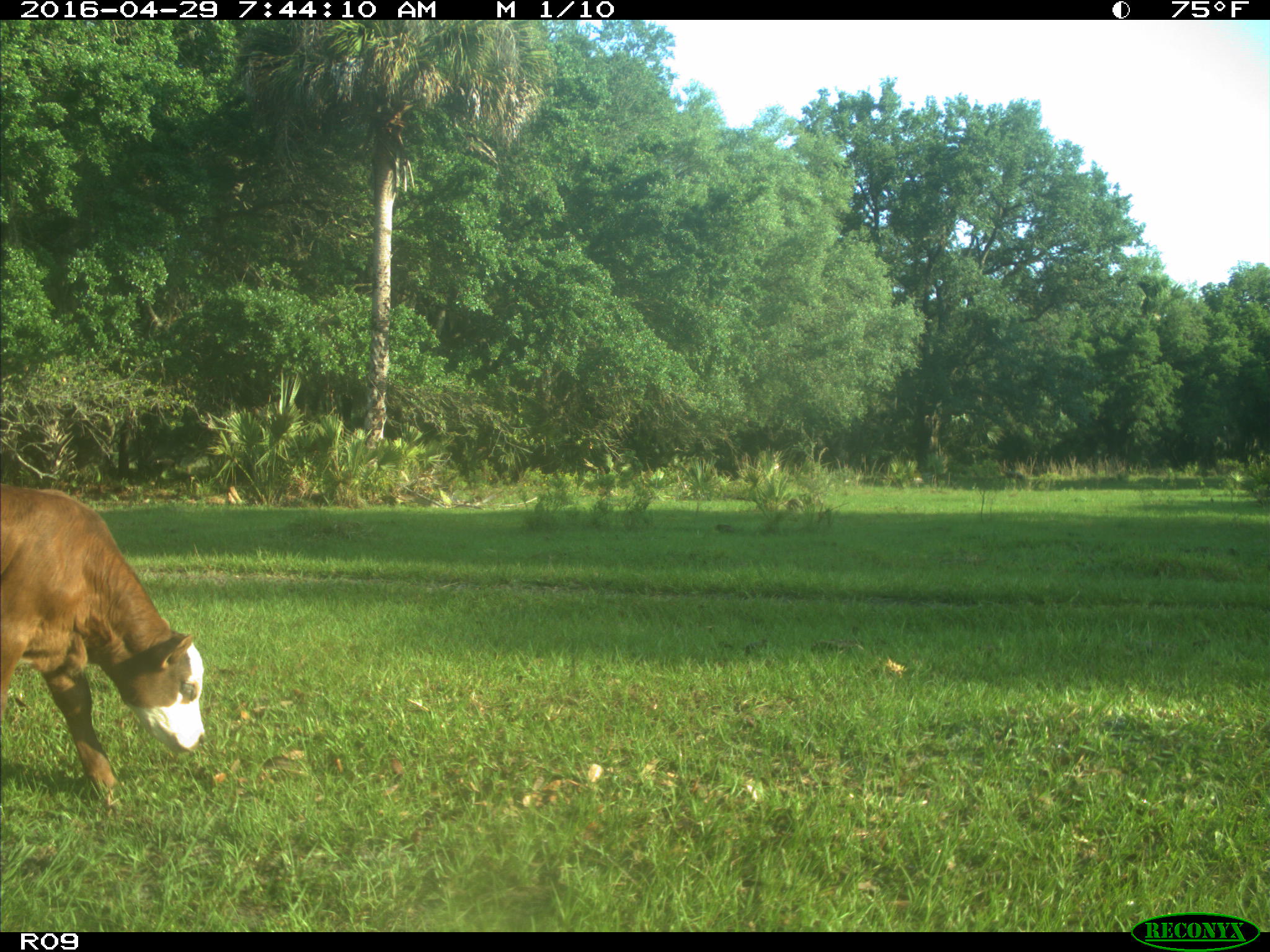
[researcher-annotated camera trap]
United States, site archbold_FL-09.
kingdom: Animalia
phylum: Chordata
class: Mammalia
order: Artiodactyla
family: Bovidae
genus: Bos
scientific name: Bos taurus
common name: domestic cow